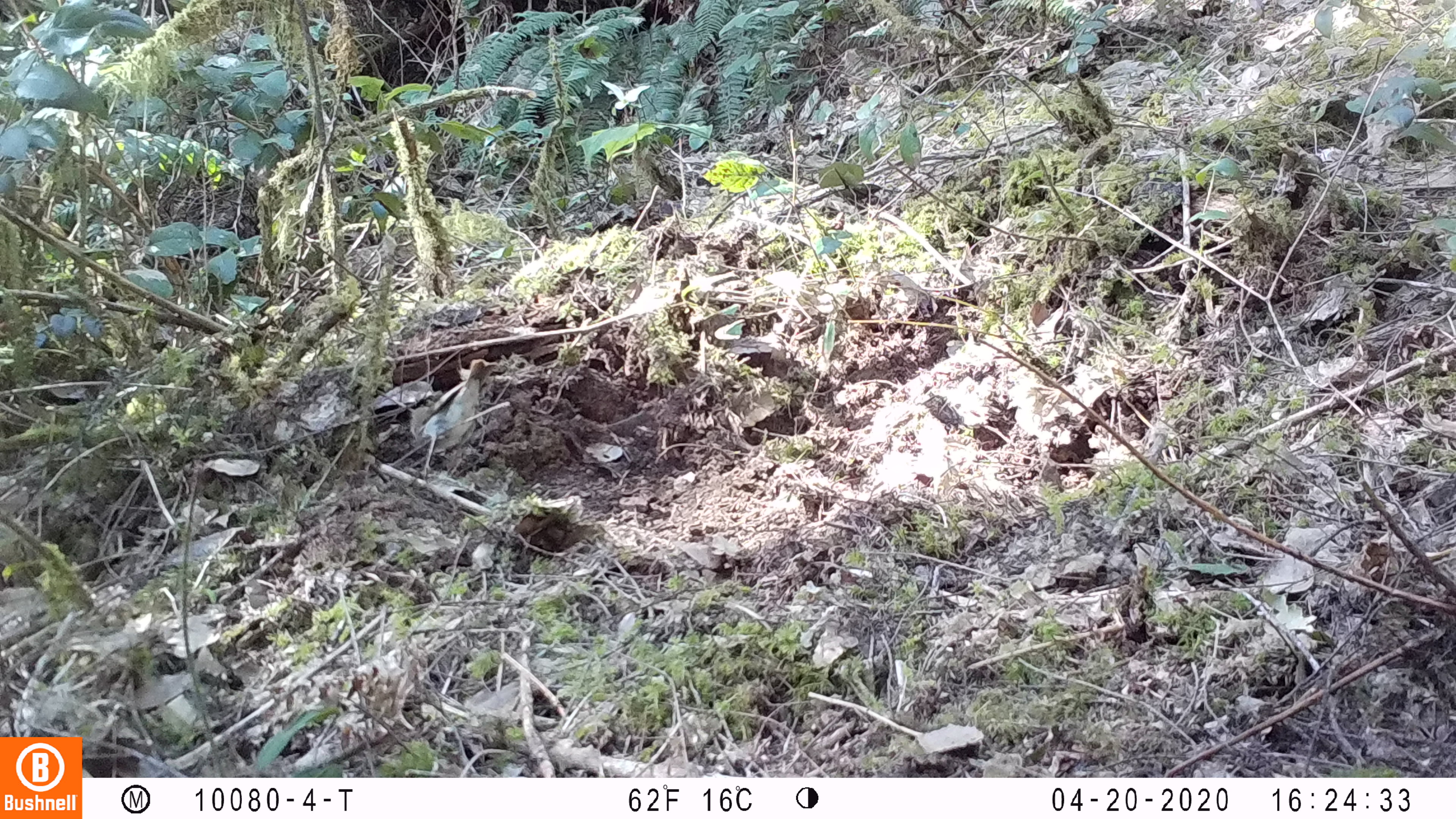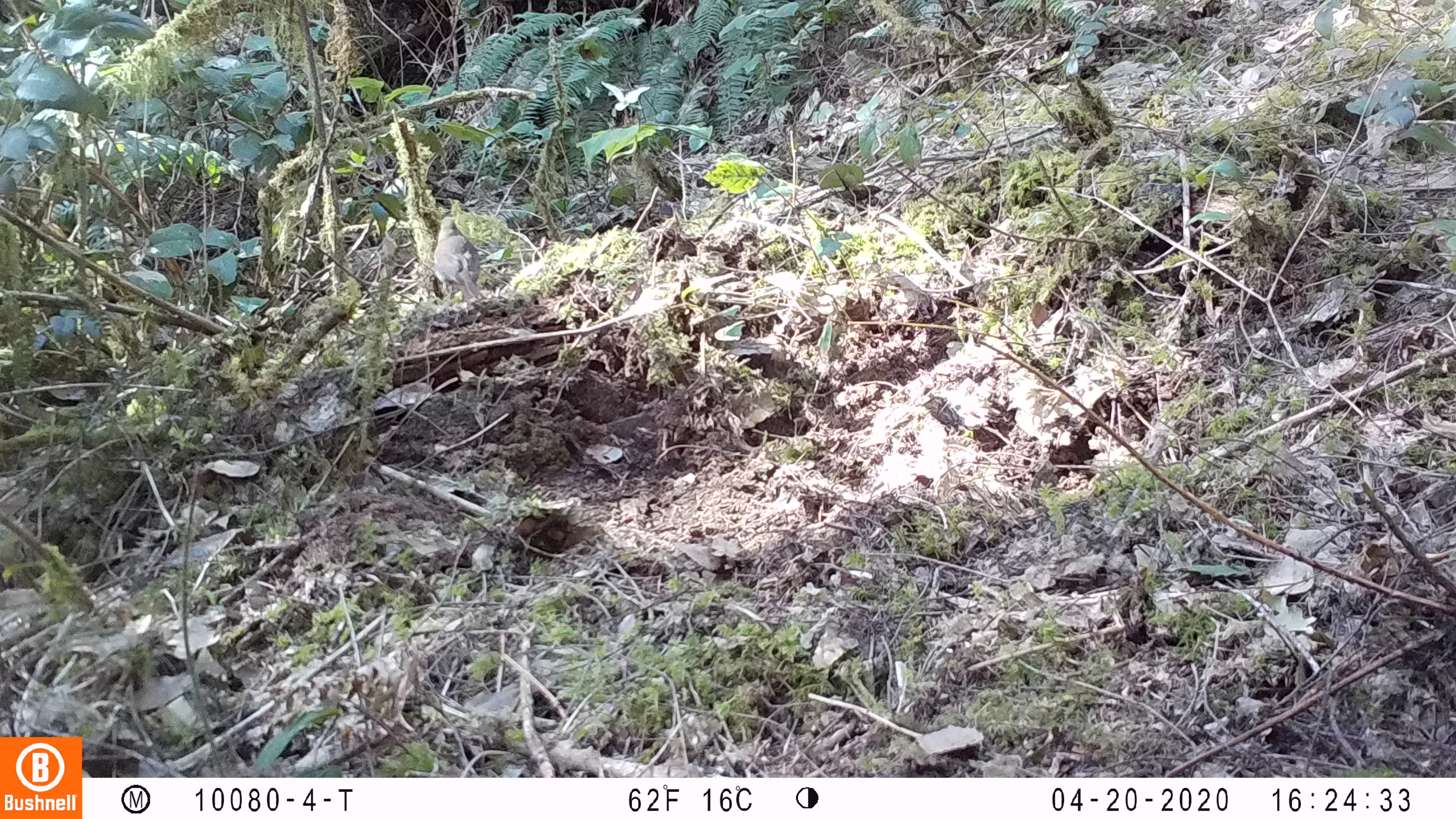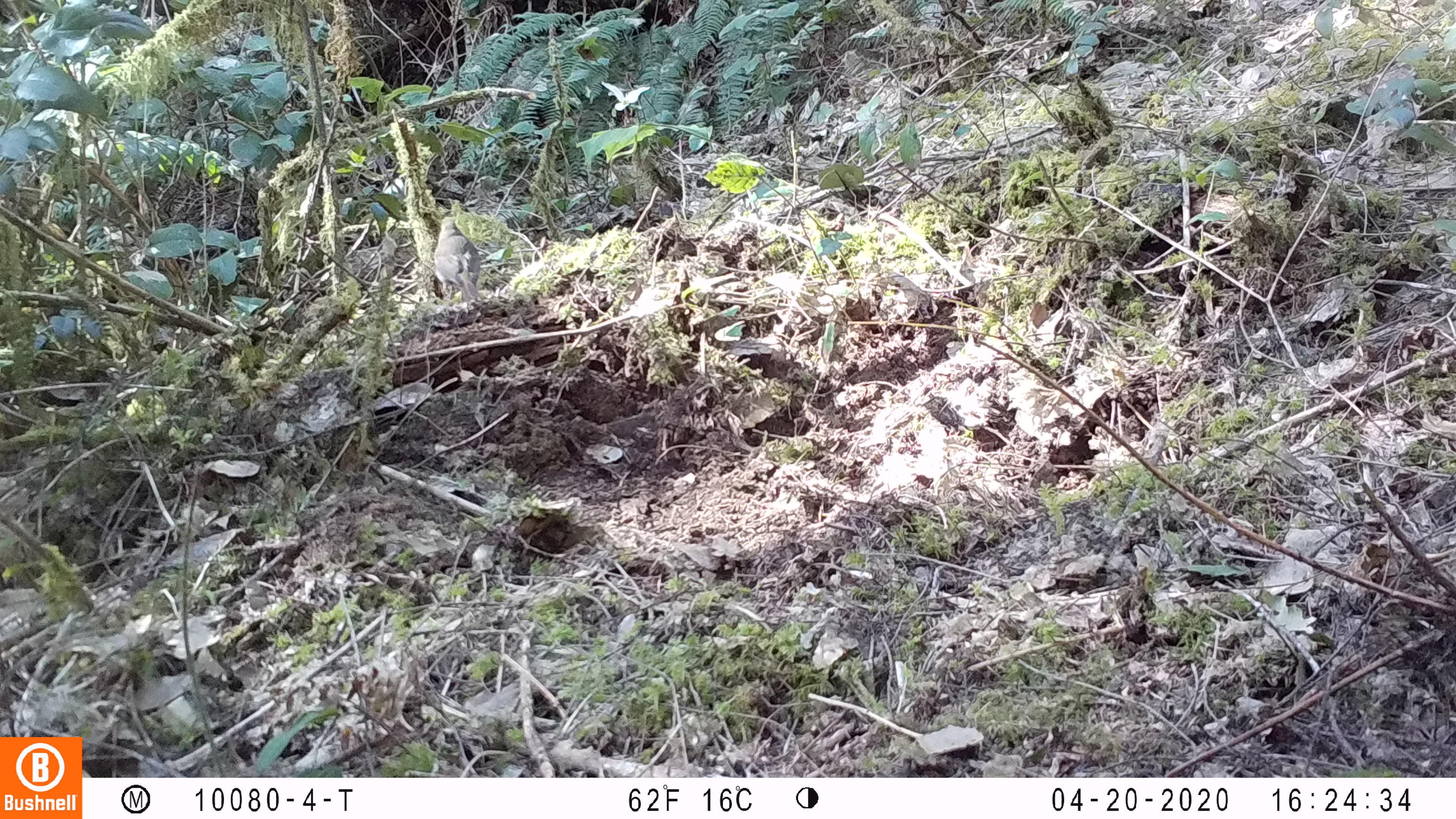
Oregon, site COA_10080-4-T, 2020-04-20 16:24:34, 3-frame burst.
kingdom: Animalia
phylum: Chordata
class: Aves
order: Passeriformes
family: Turdidae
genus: Catharus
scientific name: Catharus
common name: brown thrushes and nightingale-thrushes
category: catharus species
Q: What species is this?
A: Catharus species (brown thrushes and nightingale-thrushes) (Catharus).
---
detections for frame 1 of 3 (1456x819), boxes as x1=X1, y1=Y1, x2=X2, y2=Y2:
catharus species: x1=390, y1=345, x2=514, y2=497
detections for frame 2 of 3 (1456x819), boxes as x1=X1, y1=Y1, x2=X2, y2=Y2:
catharus species: x1=418, y1=206, x2=497, y2=307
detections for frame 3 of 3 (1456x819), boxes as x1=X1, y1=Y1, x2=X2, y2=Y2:
catharus species: x1=422, y1=212, x2=499, y2=311